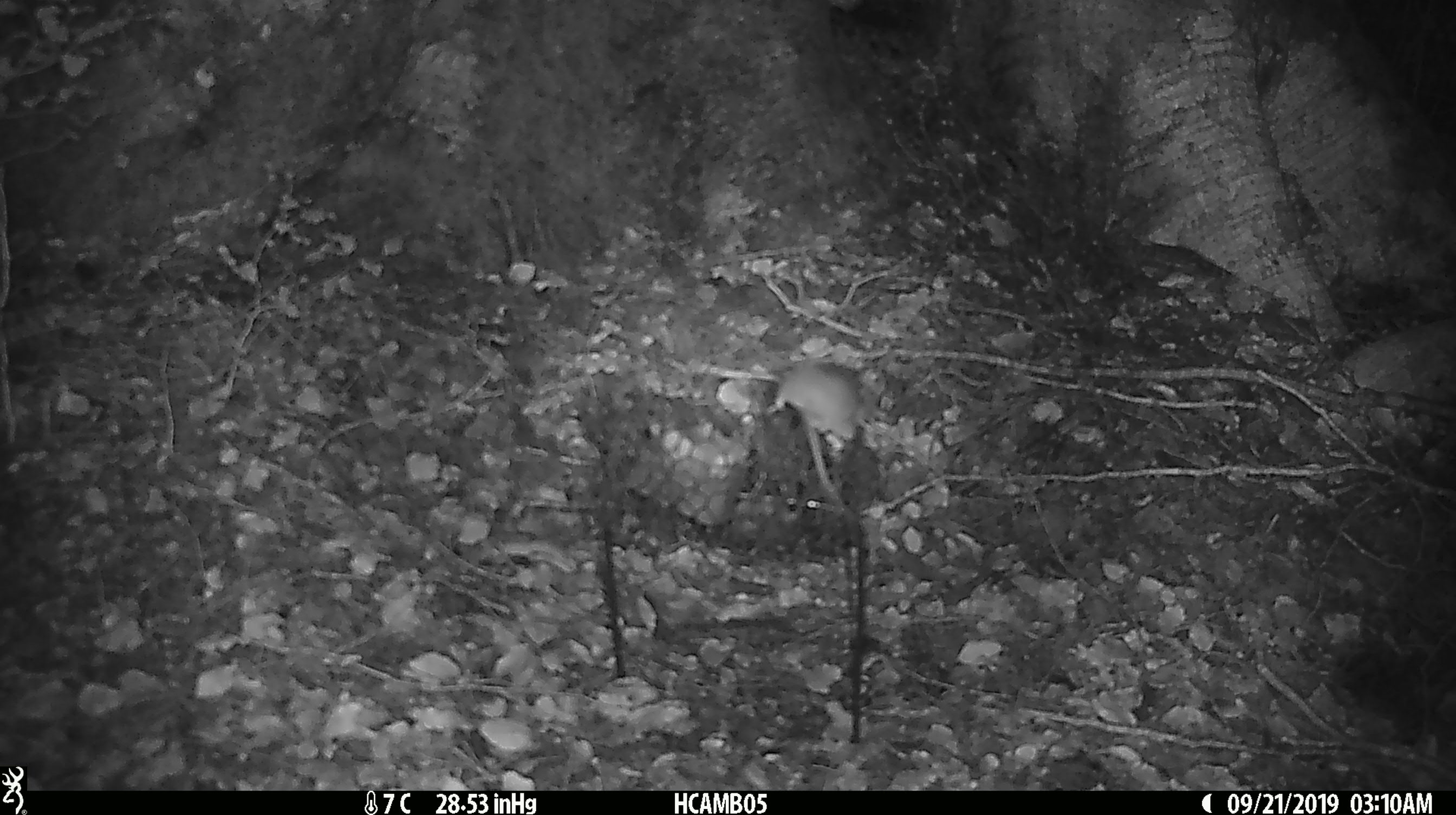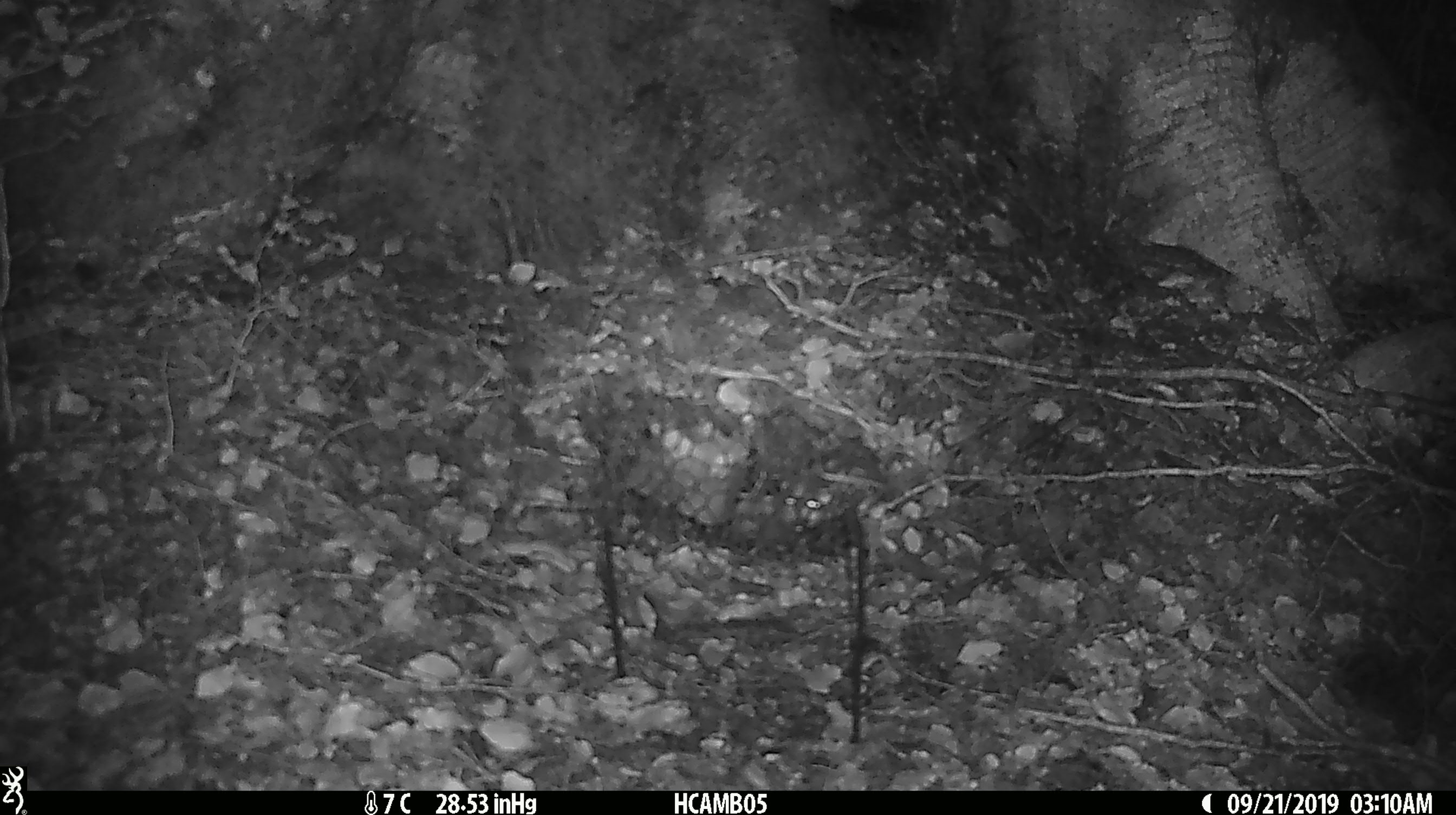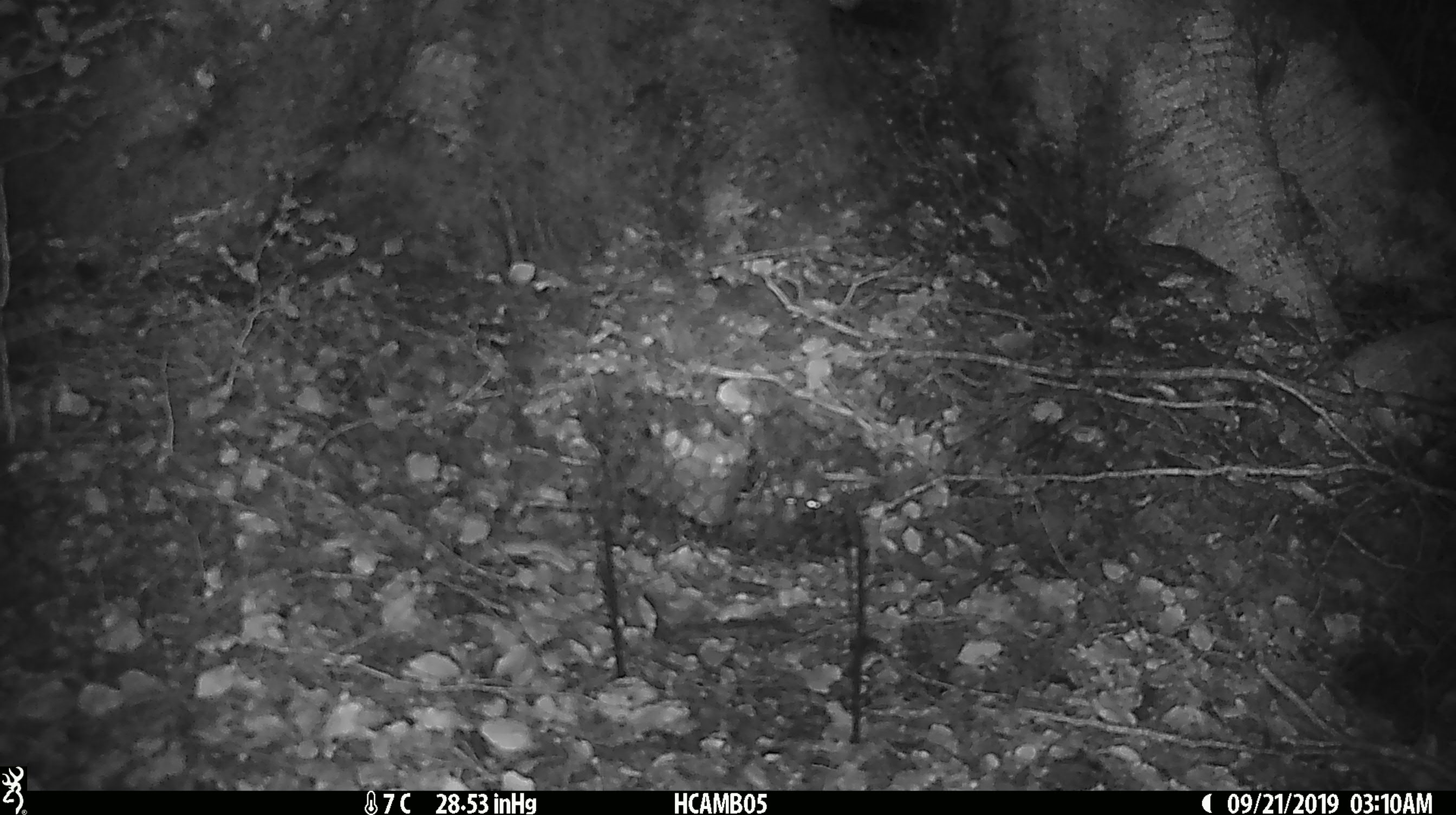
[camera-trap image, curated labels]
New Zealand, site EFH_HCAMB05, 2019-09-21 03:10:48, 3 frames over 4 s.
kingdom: Animalia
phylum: Chordata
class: Mammalia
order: Rodentia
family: Muridae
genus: Mus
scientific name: Mus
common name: mouse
Mouse (Mus).